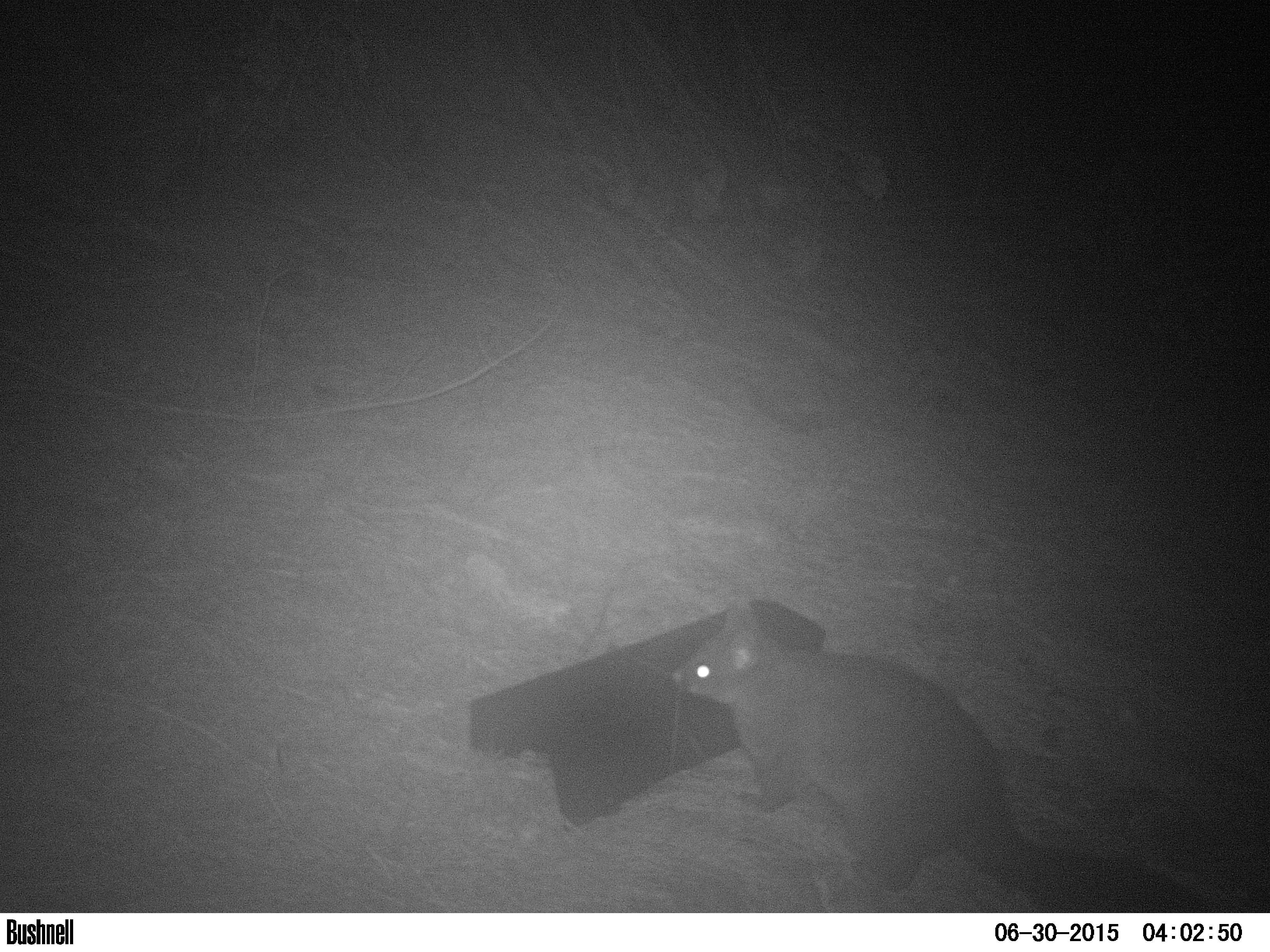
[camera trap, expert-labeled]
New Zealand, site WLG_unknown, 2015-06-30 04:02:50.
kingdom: Animalia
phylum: Chordata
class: Mammalia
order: Diprotodontia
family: Phalangeridae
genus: Trichosurus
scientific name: Trichosurus vulpecula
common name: common brushtail possum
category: possum